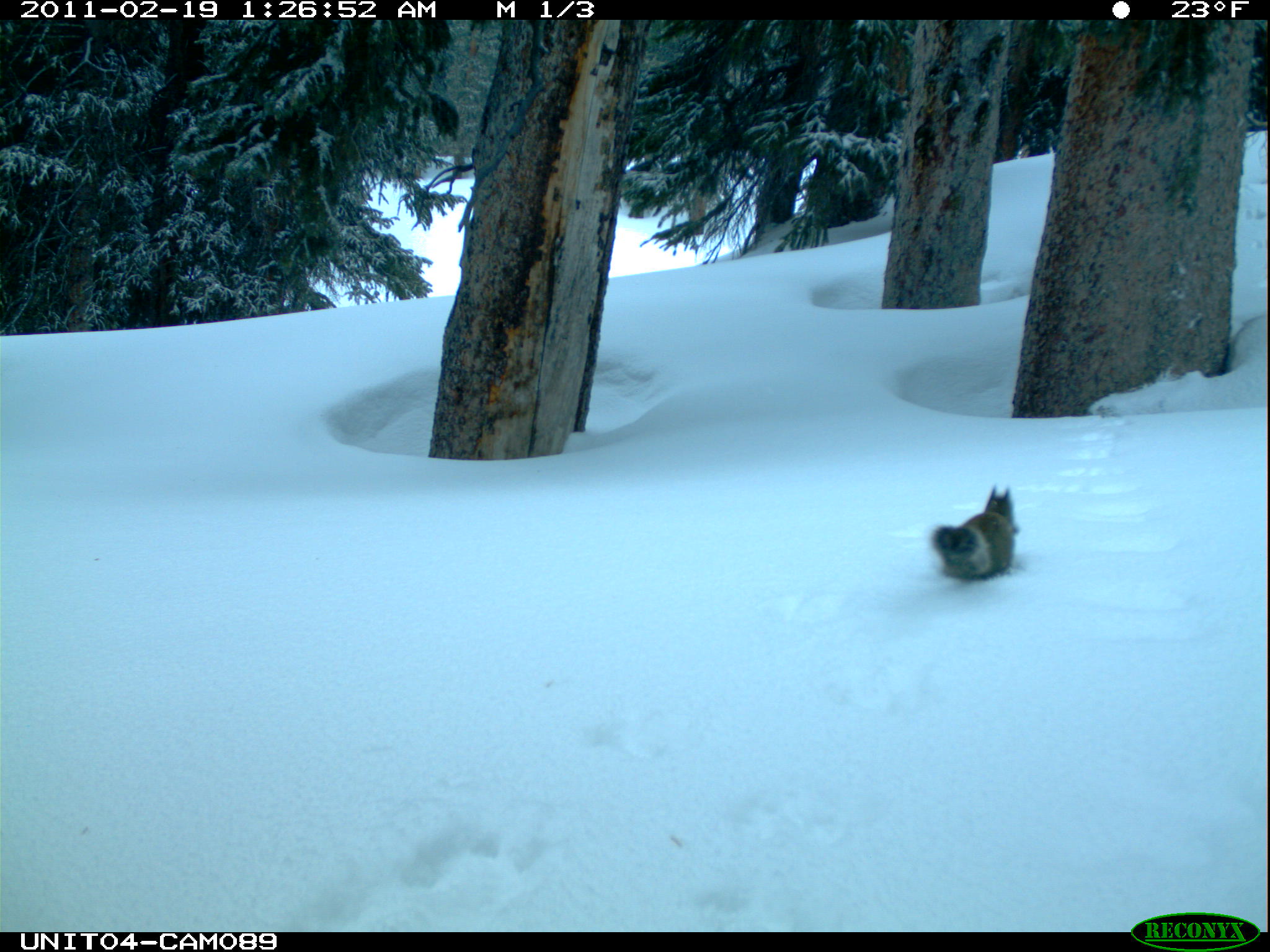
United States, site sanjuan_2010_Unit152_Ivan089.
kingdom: Animalia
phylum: Chordata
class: Mammalia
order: Rodentia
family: Sciuridae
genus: Tamiasciurus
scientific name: Tamiasciurus hudsonicus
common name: american red squirrel